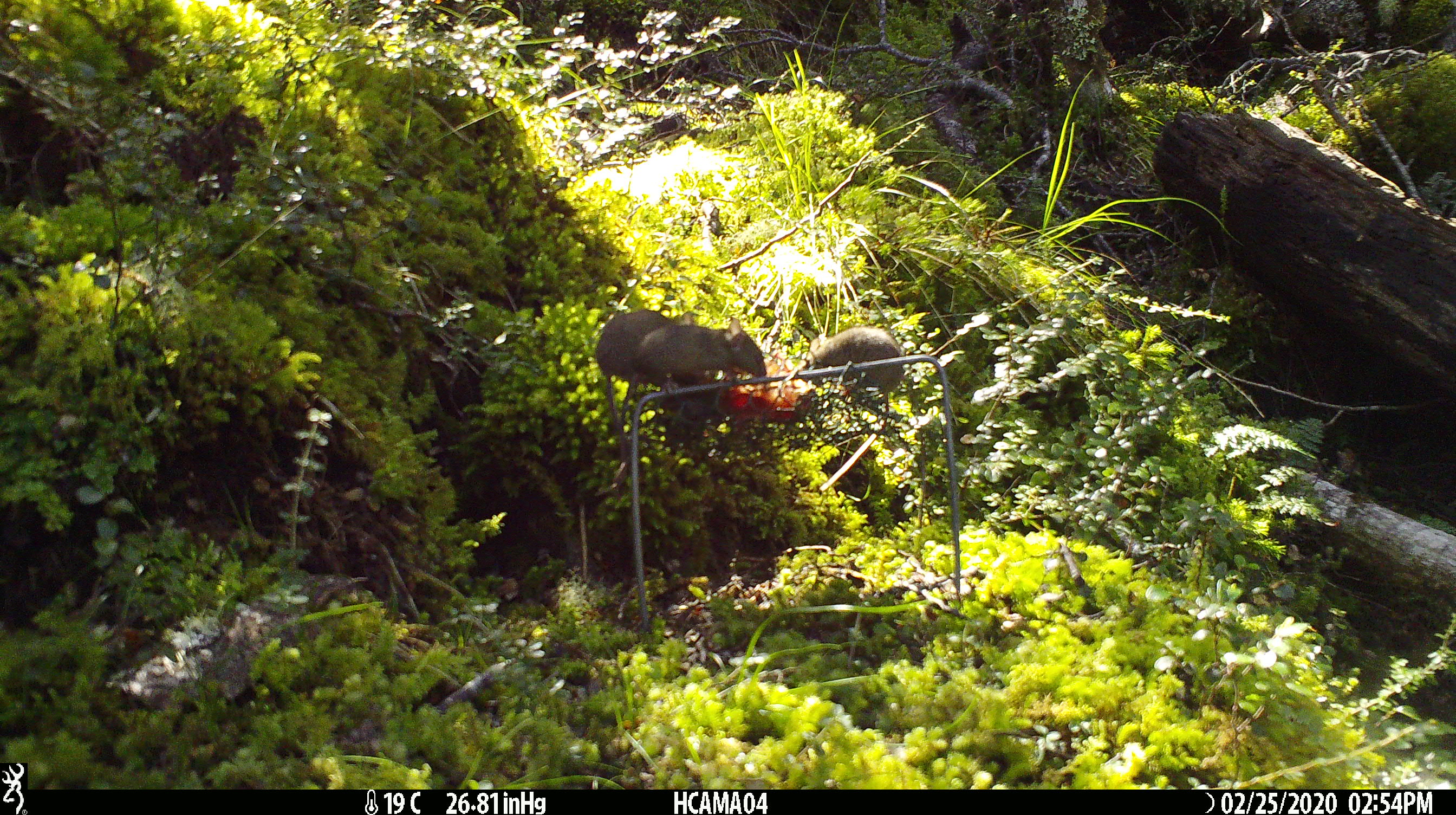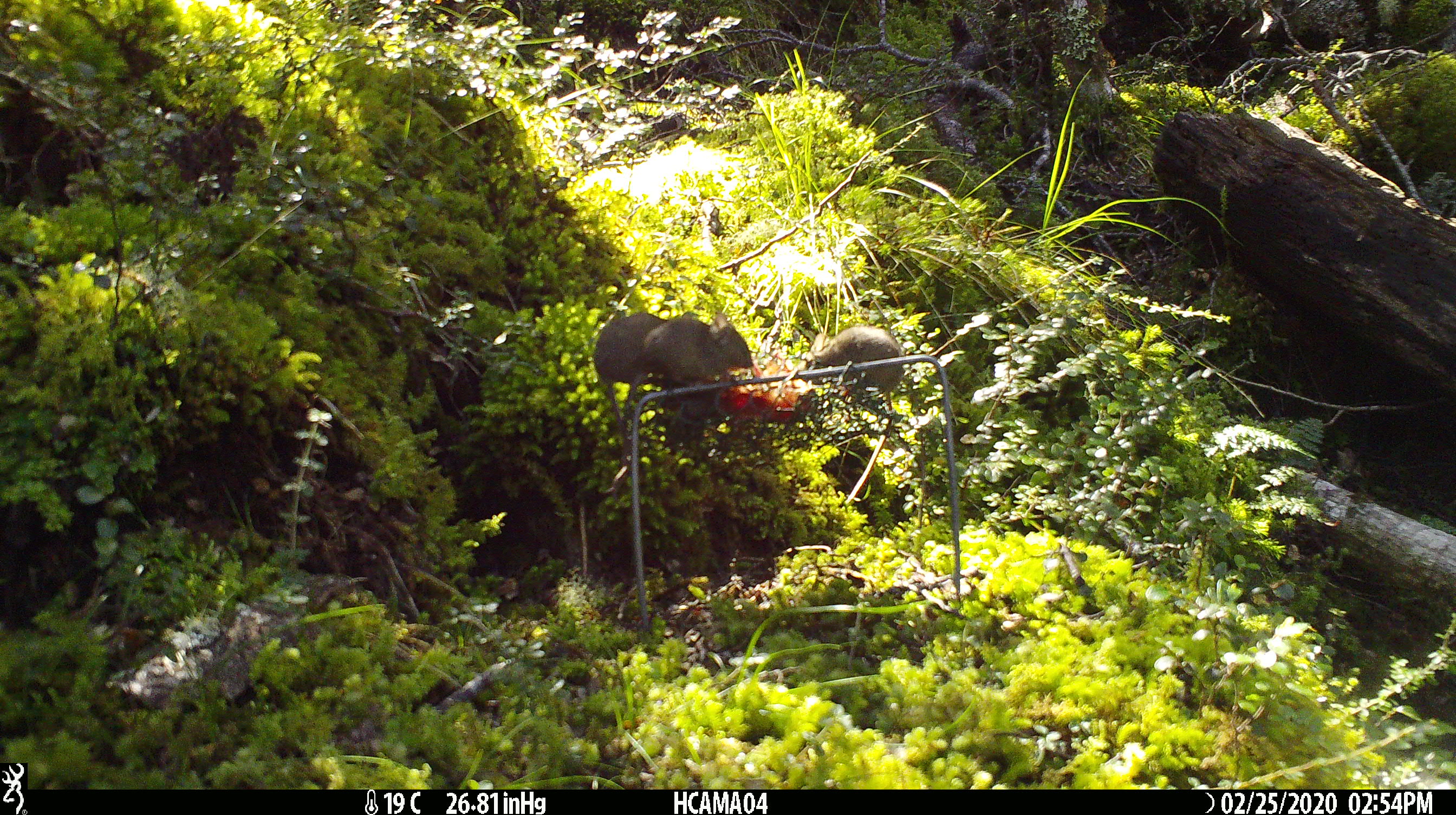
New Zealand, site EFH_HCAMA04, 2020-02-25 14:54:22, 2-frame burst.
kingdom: Animalia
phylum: Chordata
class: Mammalia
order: Rodentia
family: Muridae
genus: Mus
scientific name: Mus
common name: mouse